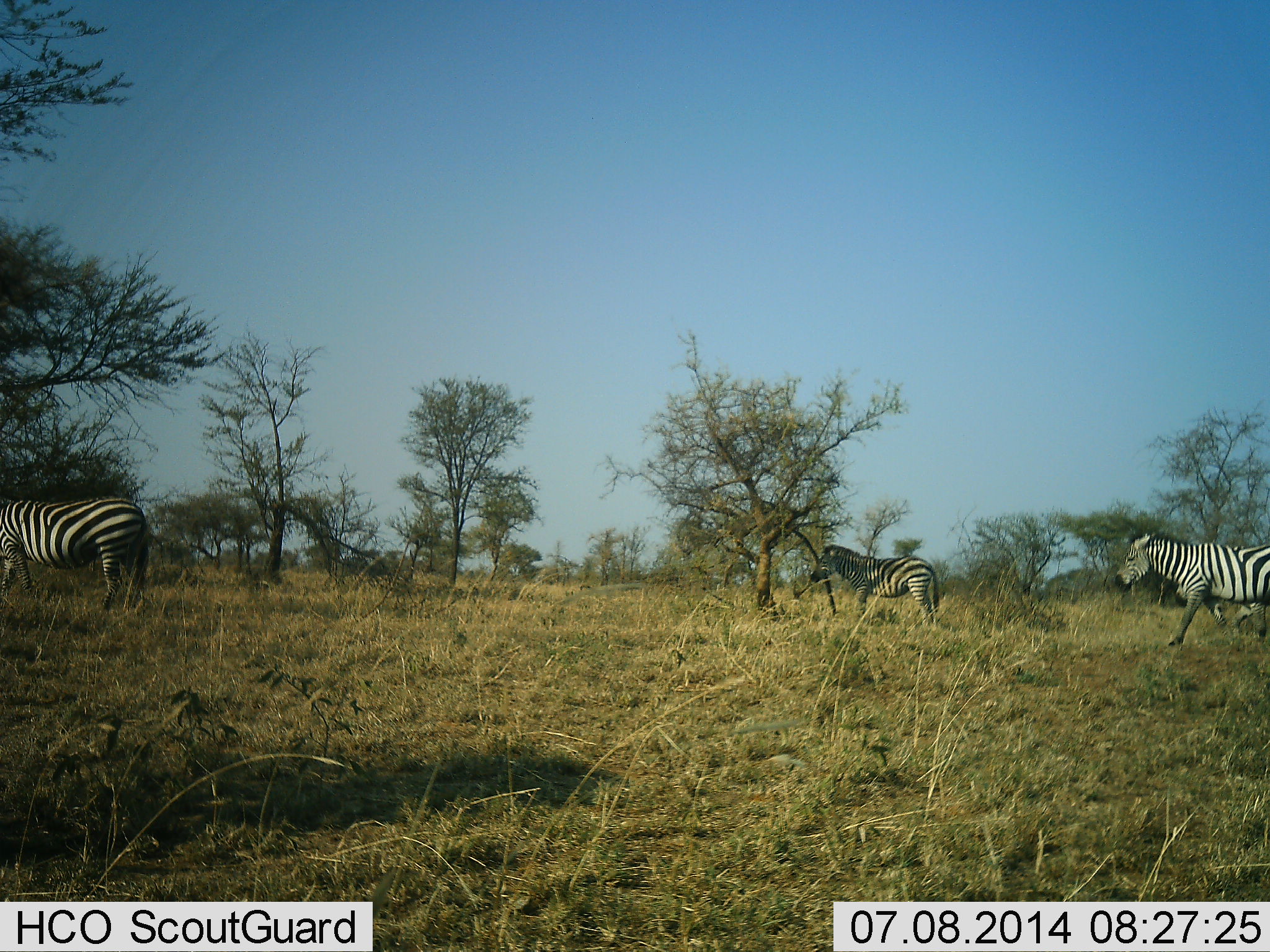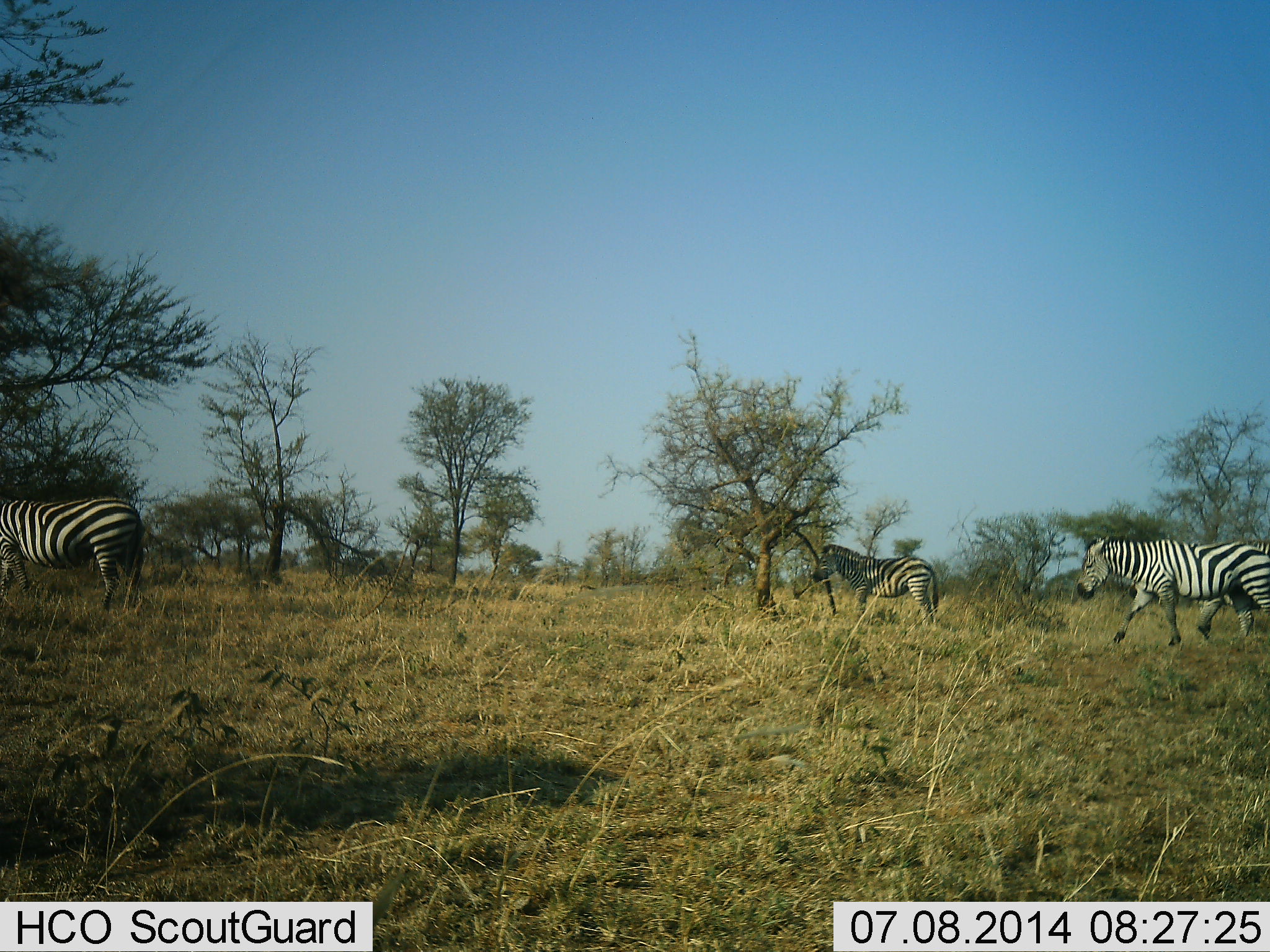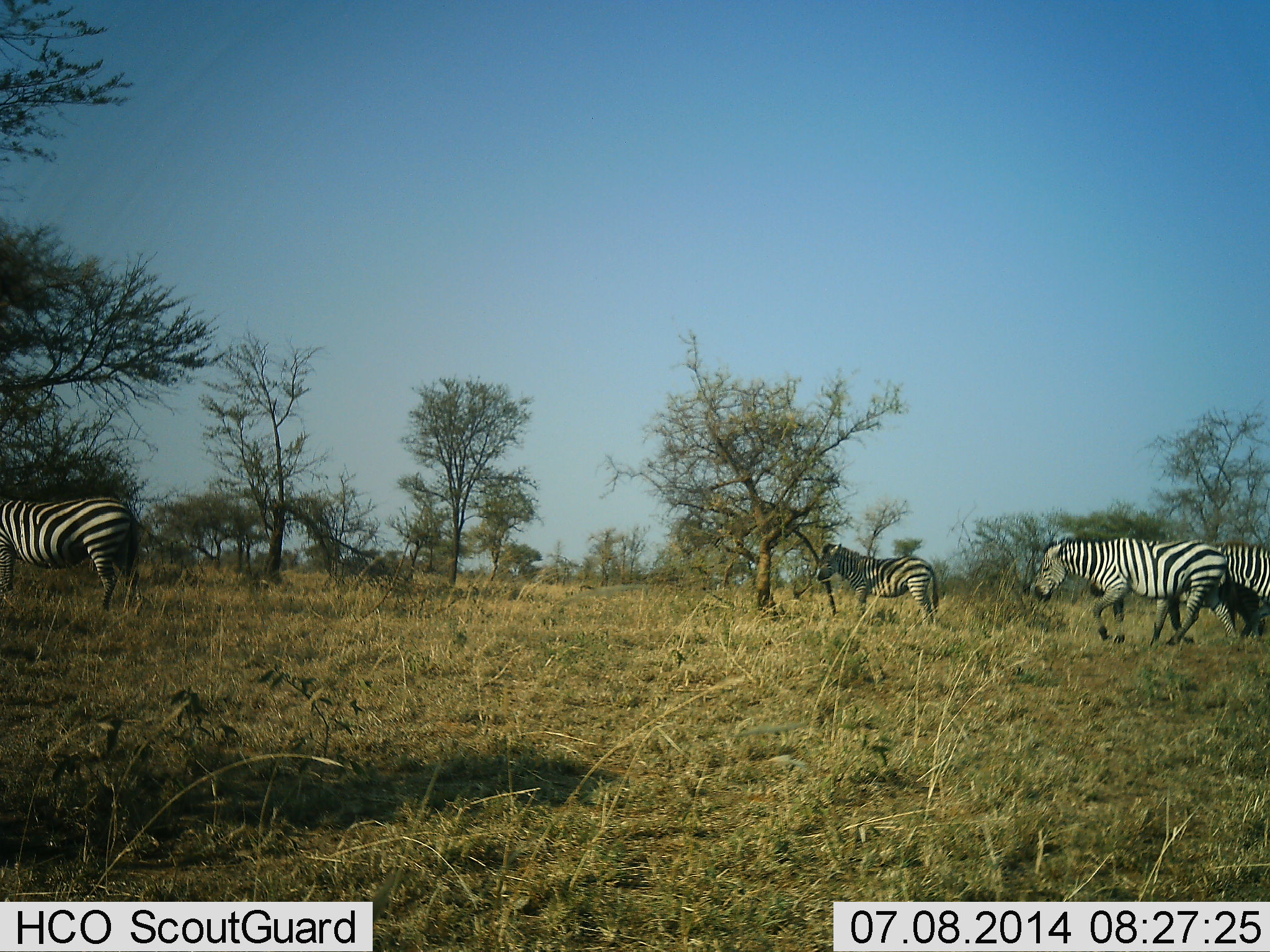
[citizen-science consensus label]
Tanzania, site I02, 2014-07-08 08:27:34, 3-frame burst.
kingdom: Animalia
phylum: Chordata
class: Mammalia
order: Perissodactyla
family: Equidae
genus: Equus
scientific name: Equus quagga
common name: plains zebra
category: zebra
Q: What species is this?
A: Zebra (plains zebra) (Equus quagga).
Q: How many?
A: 4.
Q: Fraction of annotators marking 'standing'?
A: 60%.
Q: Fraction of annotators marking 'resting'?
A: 0%.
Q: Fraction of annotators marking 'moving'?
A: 90%.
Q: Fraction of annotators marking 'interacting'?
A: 0%.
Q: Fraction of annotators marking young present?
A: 0%.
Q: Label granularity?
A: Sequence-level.